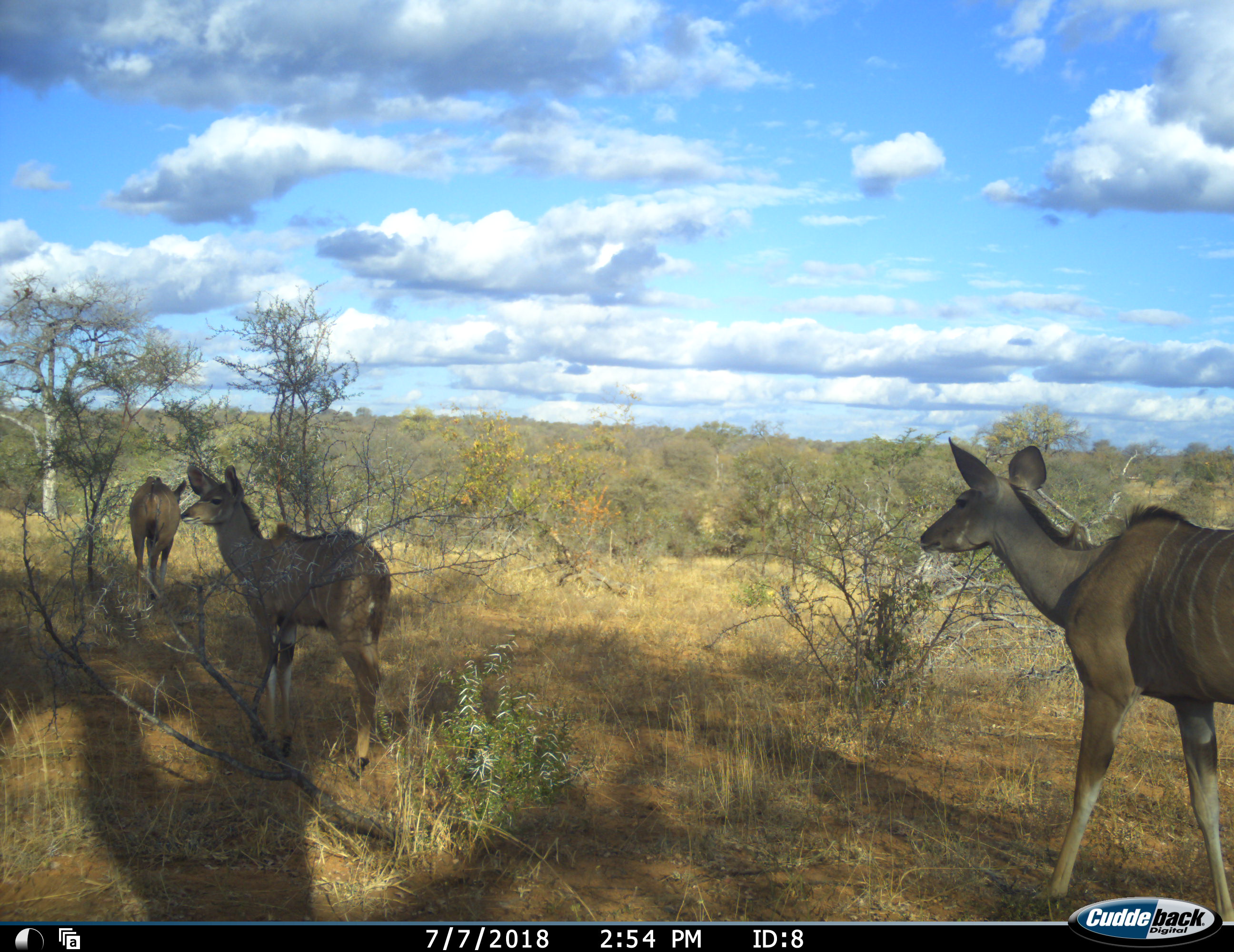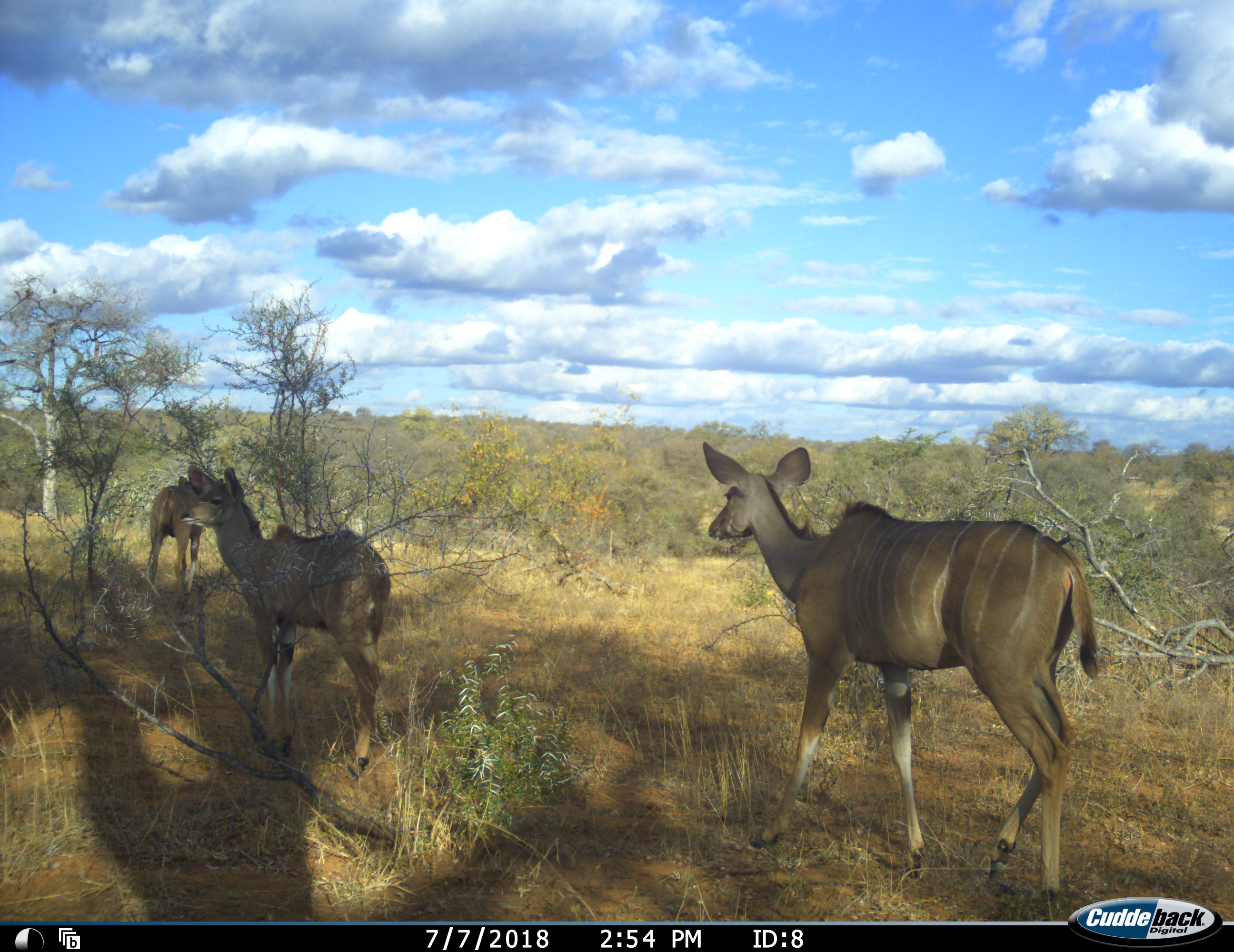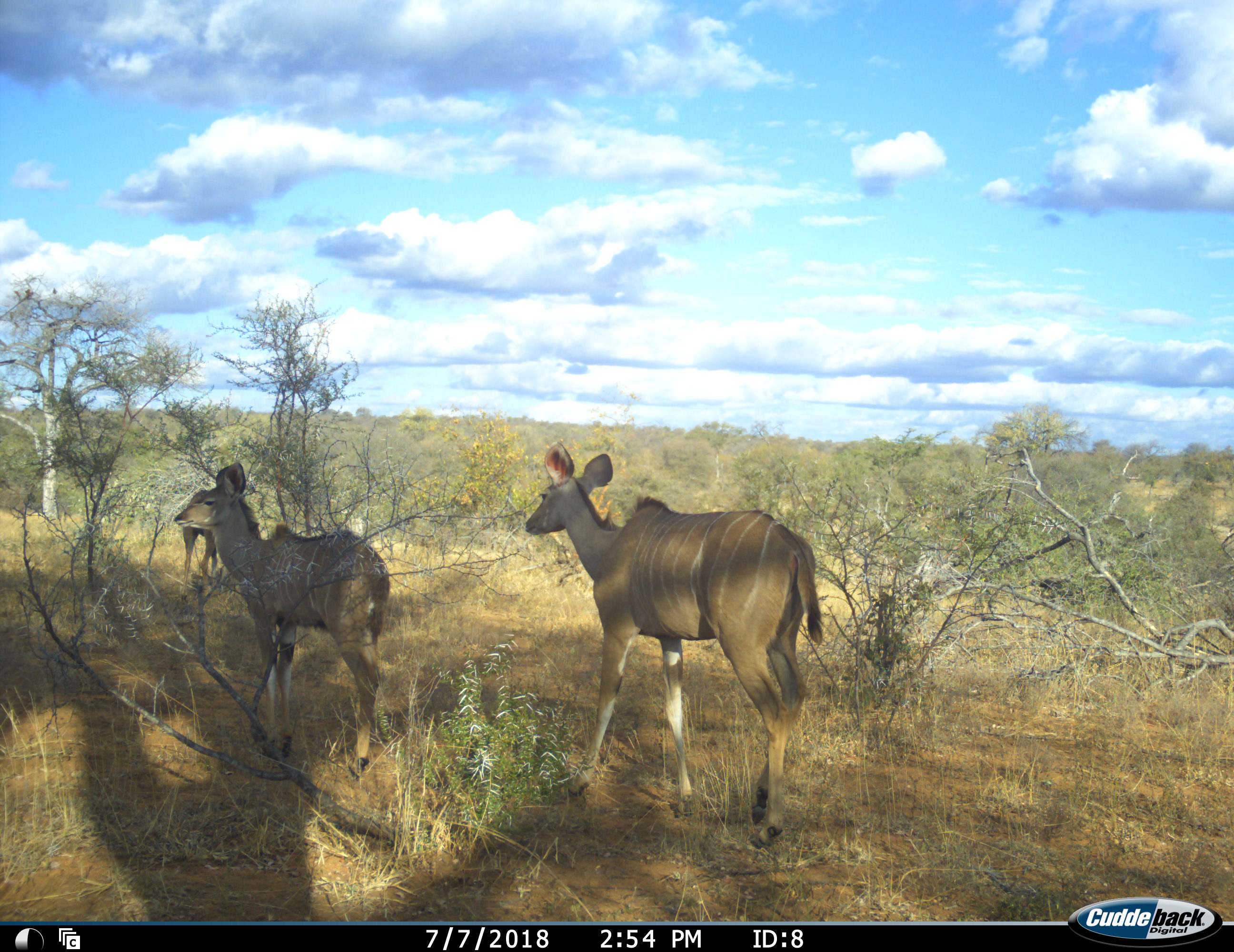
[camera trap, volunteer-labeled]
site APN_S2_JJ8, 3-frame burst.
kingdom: Animalia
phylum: Chordata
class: Mammalia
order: Artiodactyla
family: Bovidae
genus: Tragelaphus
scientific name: Tragelaphus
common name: kudu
Kudu (Tragelaphus), count 3. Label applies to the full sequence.